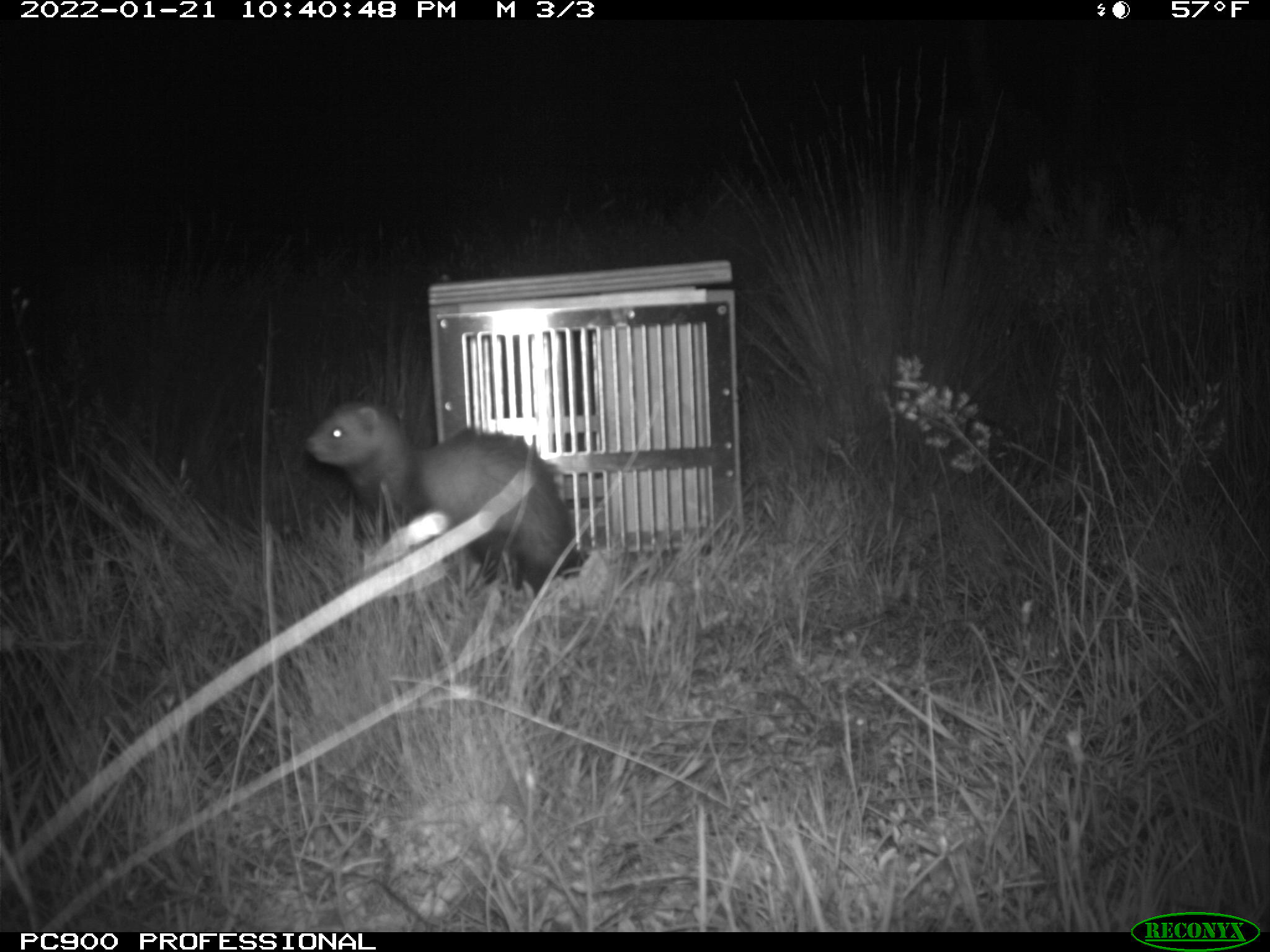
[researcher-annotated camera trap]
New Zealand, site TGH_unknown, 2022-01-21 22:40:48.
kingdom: Animalia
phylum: Chordata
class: Mammalia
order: Carnivora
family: Mustelidae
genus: Mustela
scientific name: Mustela furo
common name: ferret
Ferret (Mustela furo).